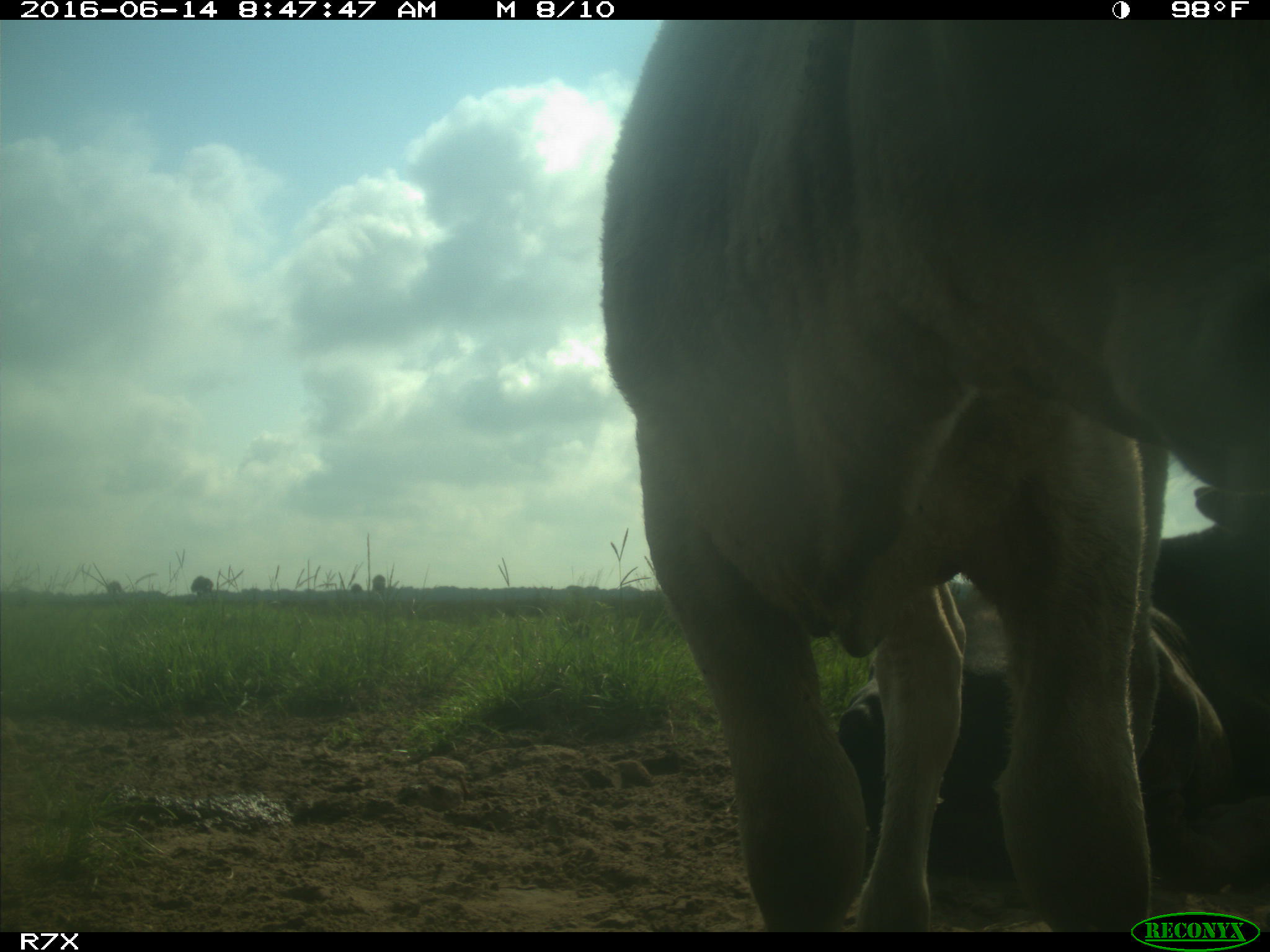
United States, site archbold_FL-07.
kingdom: Animalia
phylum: Chordata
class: Mammalia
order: Artiodactyla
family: Bovidae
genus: Bos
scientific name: Bos taurus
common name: domestic cow